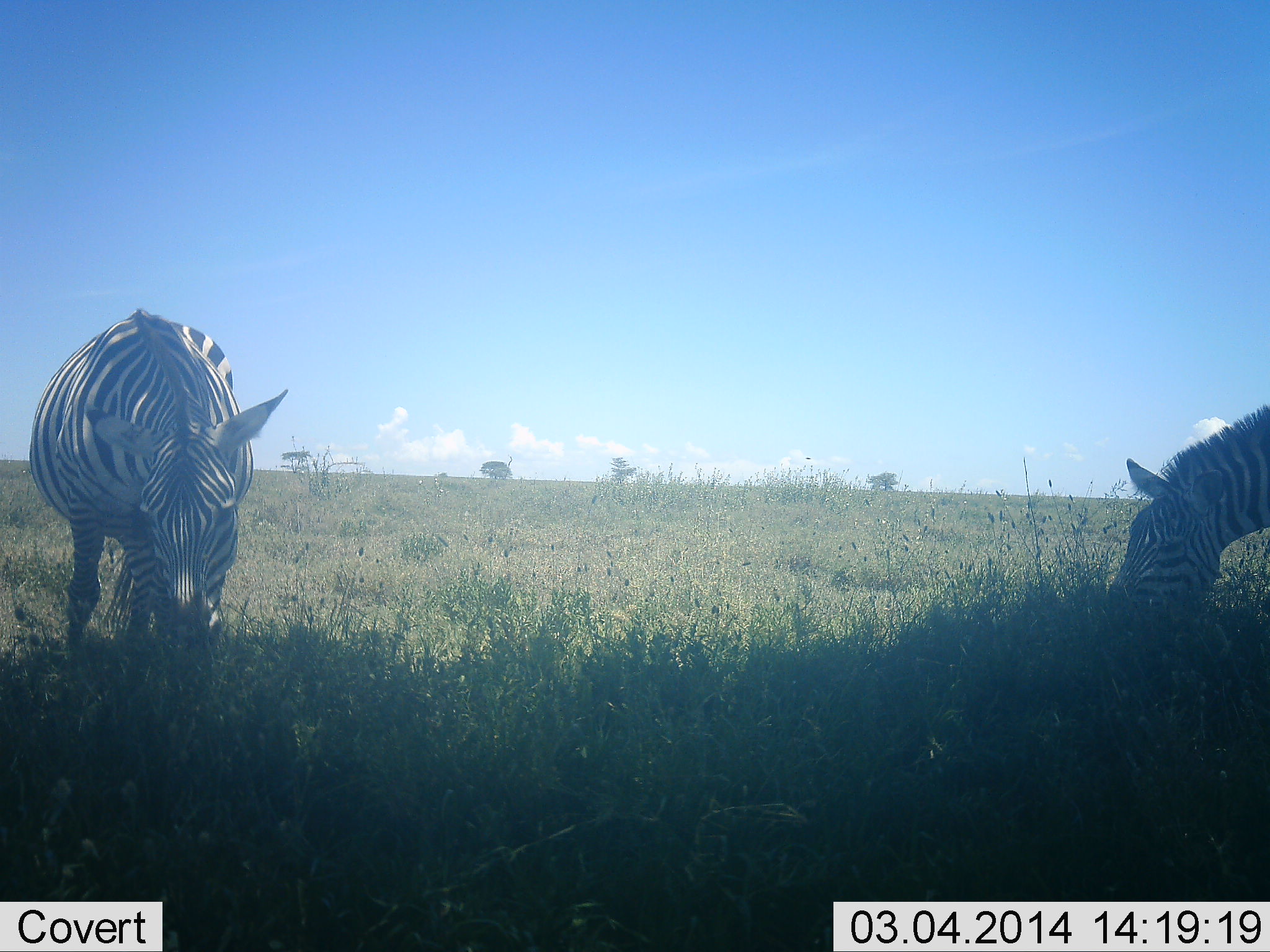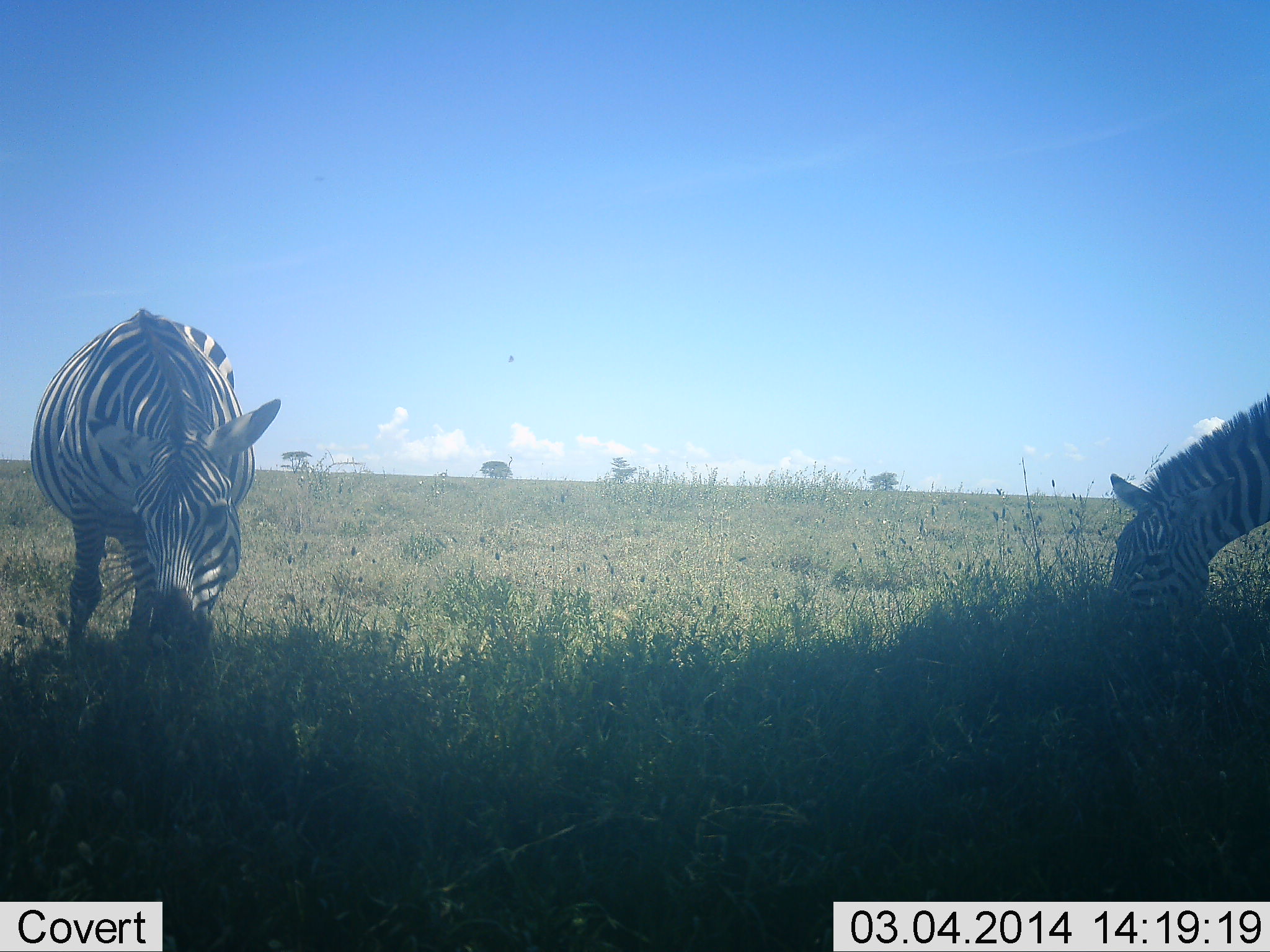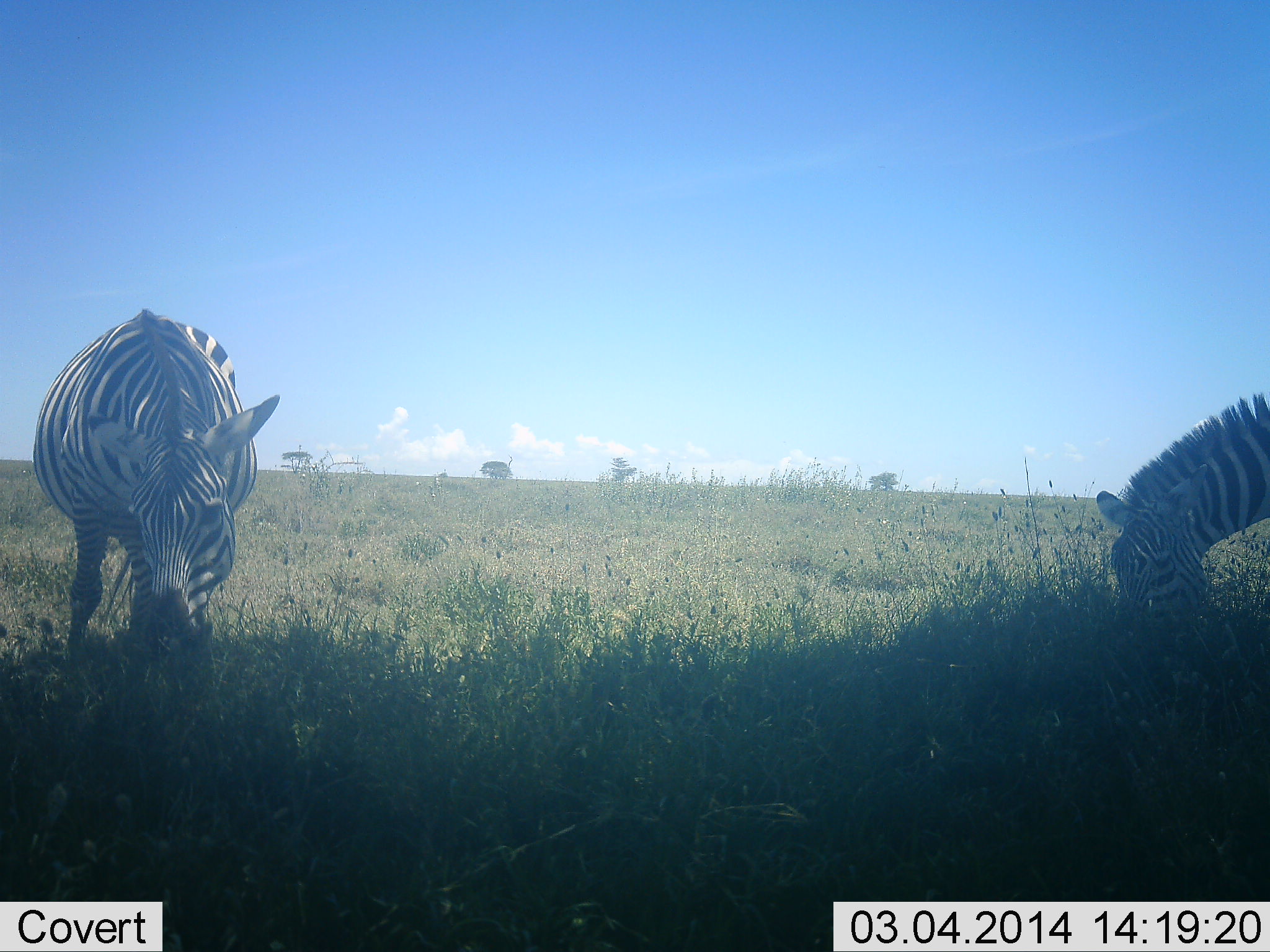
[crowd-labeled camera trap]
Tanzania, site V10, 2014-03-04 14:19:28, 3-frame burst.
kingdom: Animalia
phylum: Chordata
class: Mammalia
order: Perissodactyla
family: Equidae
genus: Equus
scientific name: Equus quagga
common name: plains zebra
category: zebra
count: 2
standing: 30%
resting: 0%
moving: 0%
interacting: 0%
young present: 0%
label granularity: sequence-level